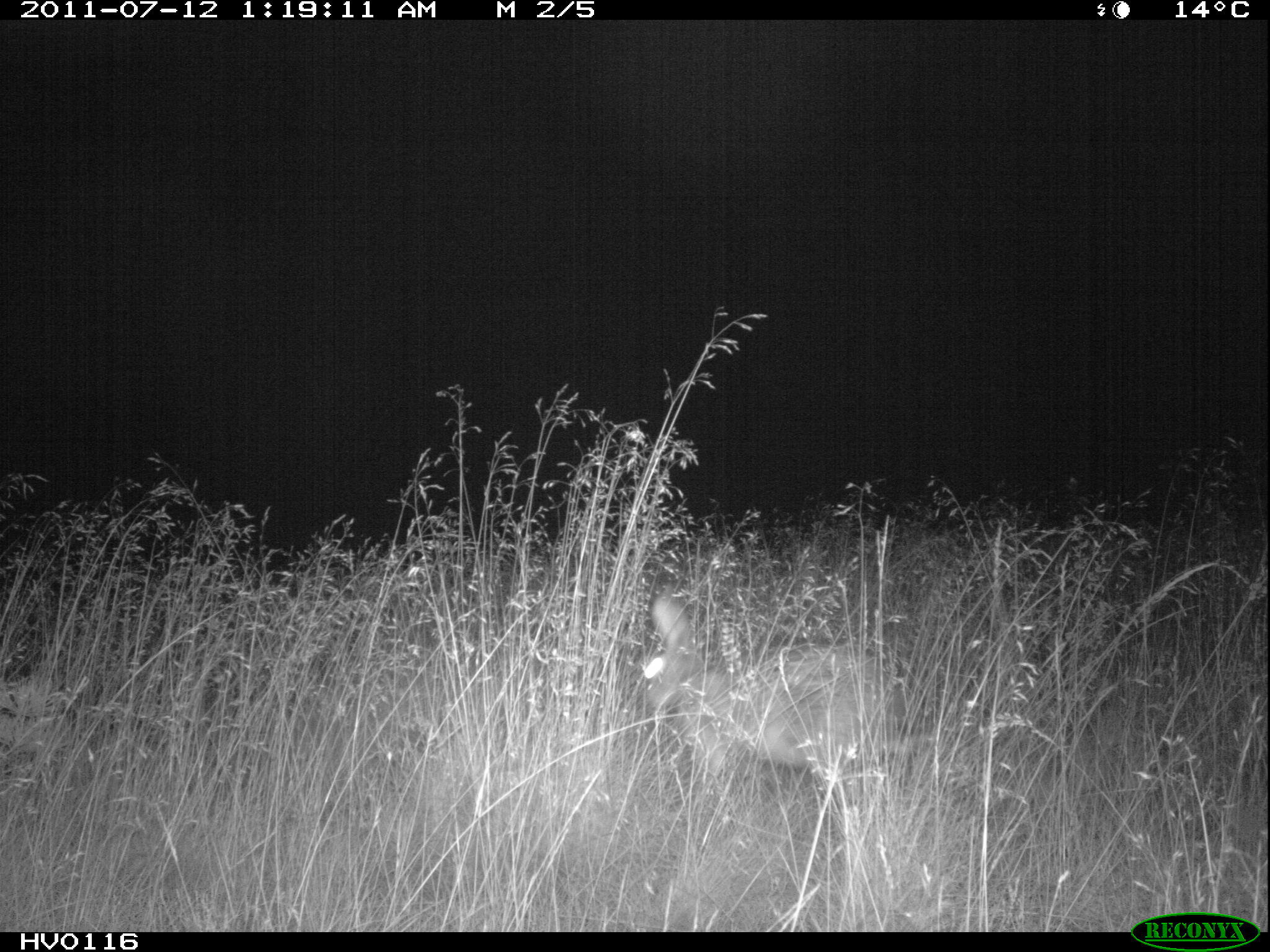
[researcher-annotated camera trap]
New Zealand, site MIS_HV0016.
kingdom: Animalia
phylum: Chordata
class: Mammalia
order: Lagomorpha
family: Leporidae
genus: Lepus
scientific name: Lepus europaeus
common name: brown hare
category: hare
Hare (brown hare) (Lepus europaeus).